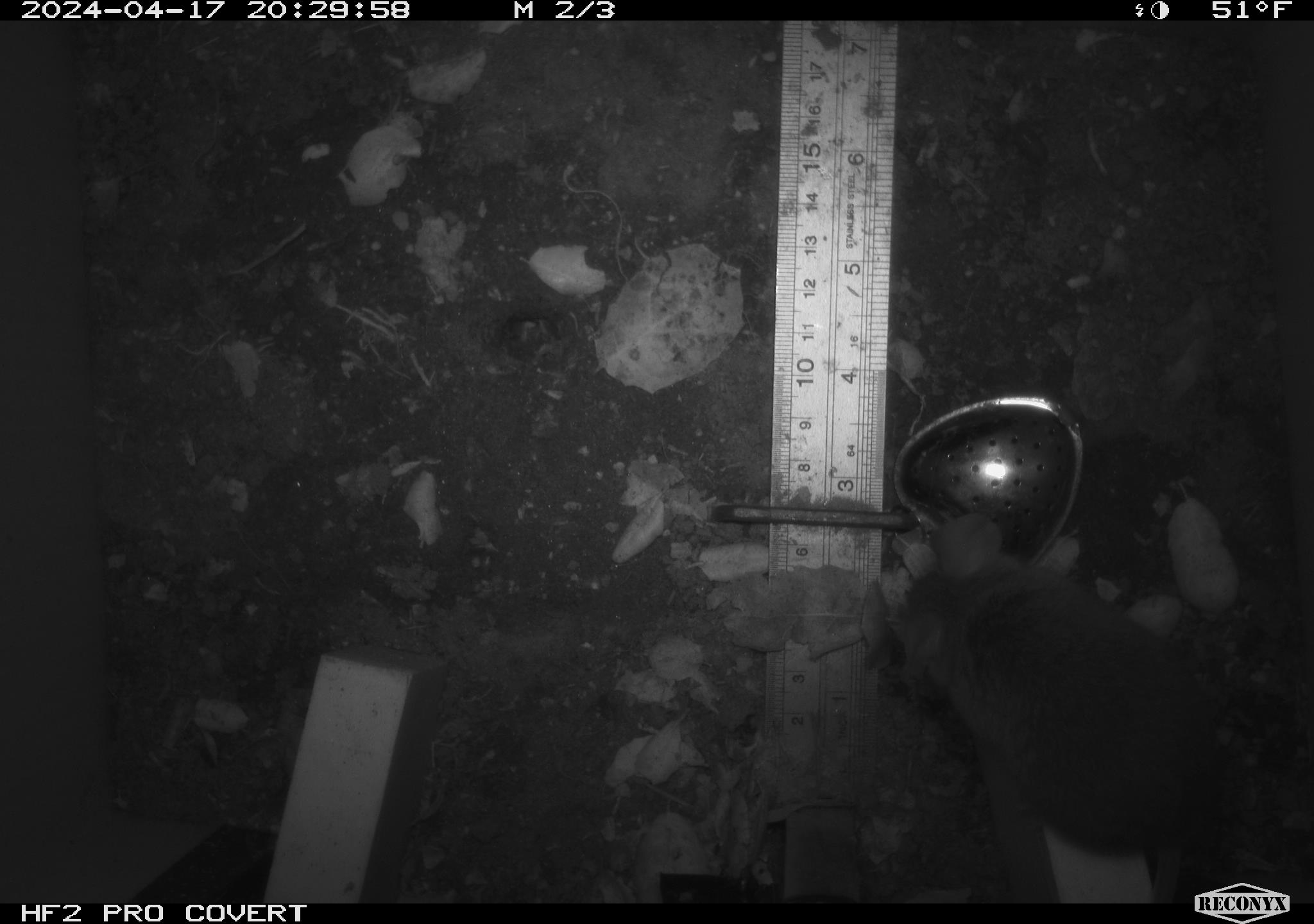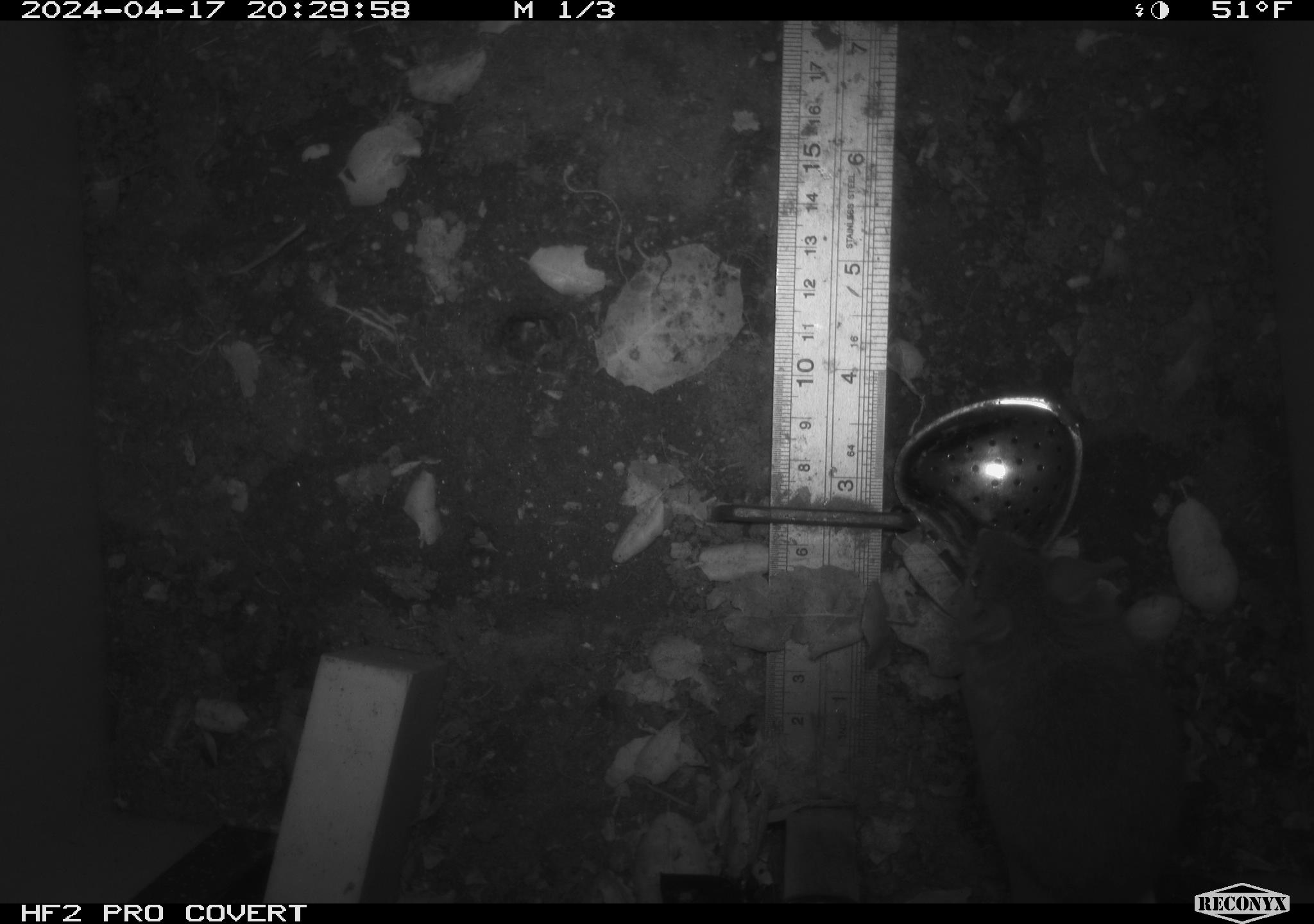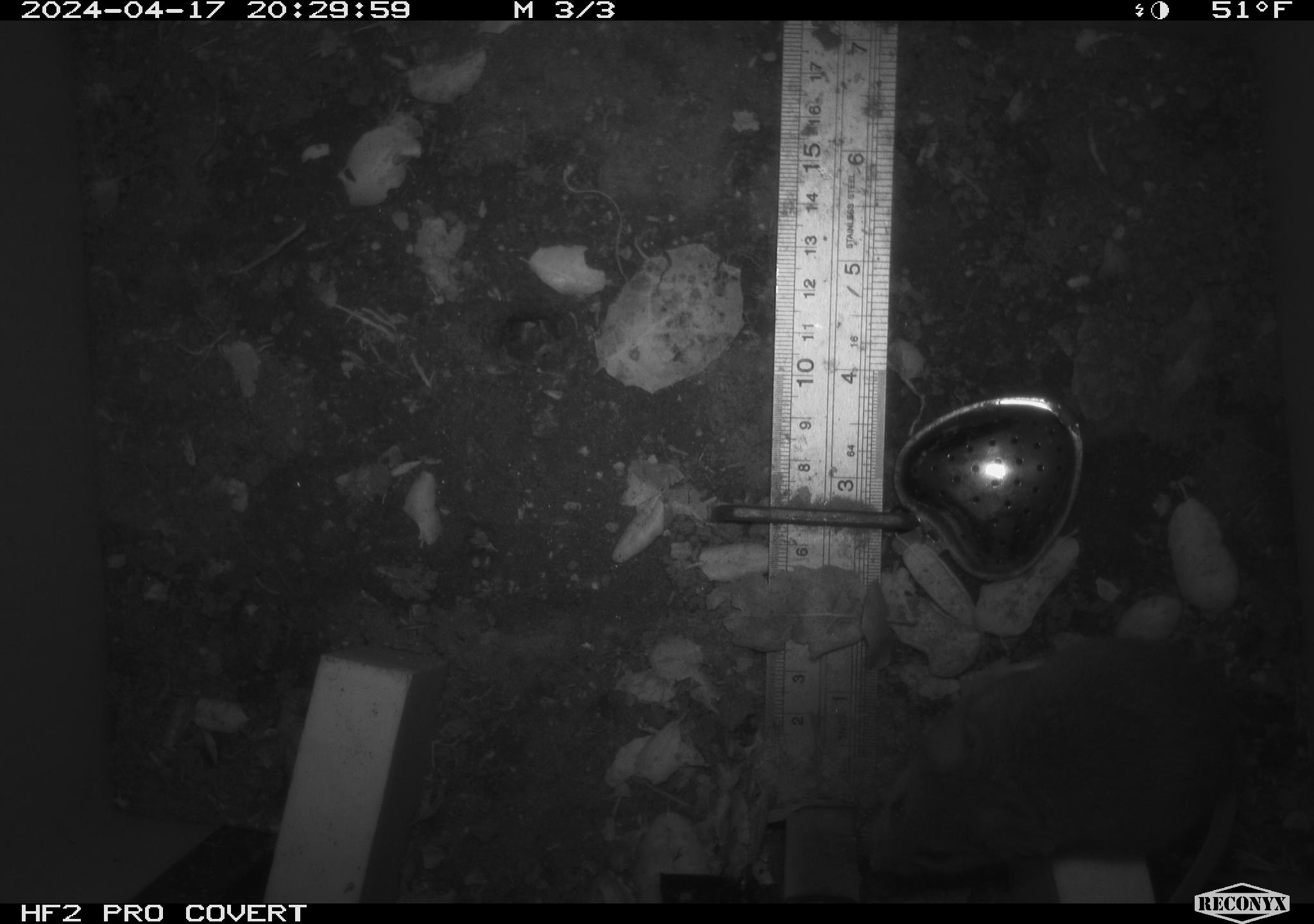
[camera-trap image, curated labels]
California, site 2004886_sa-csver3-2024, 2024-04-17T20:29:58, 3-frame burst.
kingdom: Animalia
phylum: Chordata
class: Mammalia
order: Rodentia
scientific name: Rodentia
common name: rodent